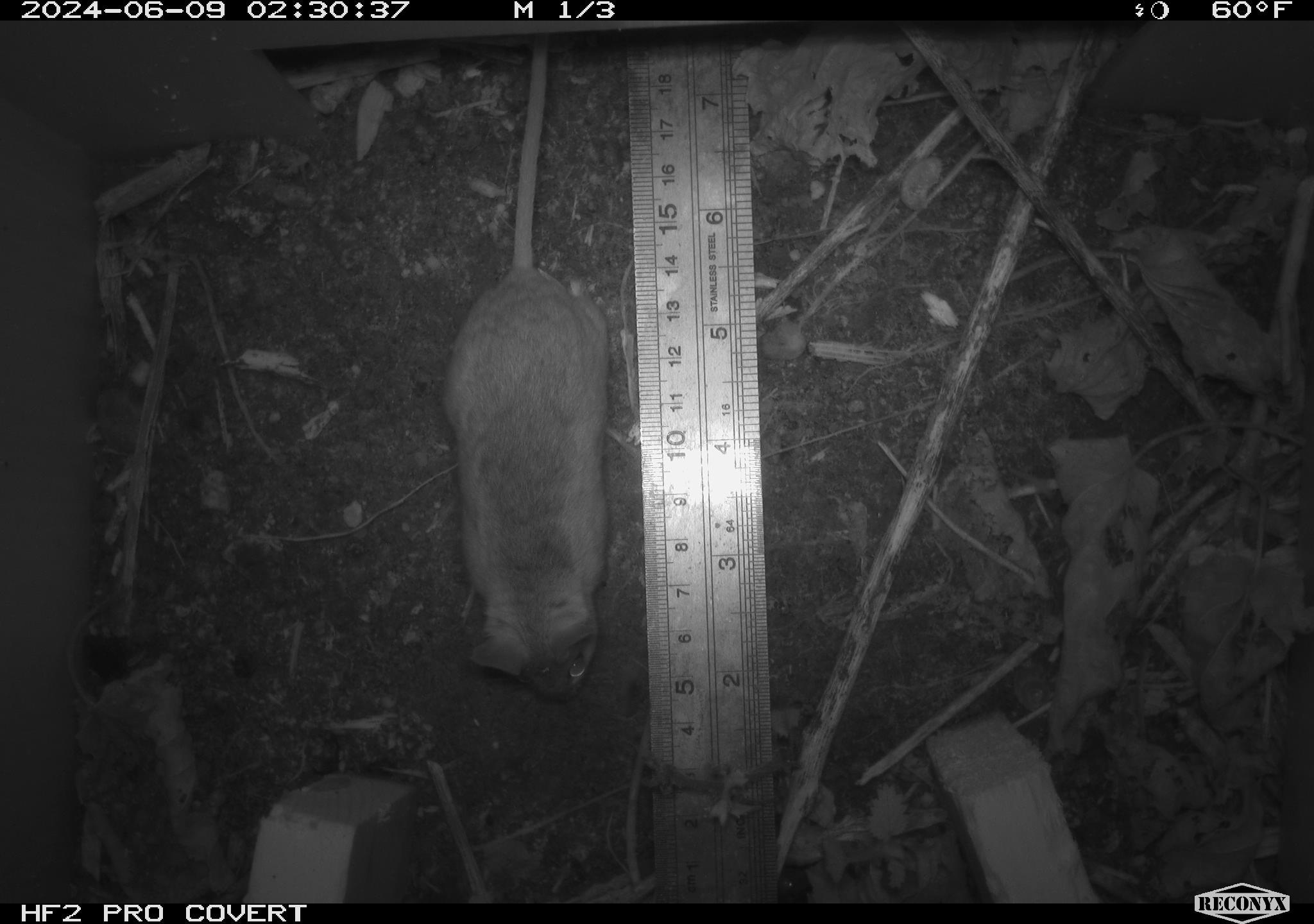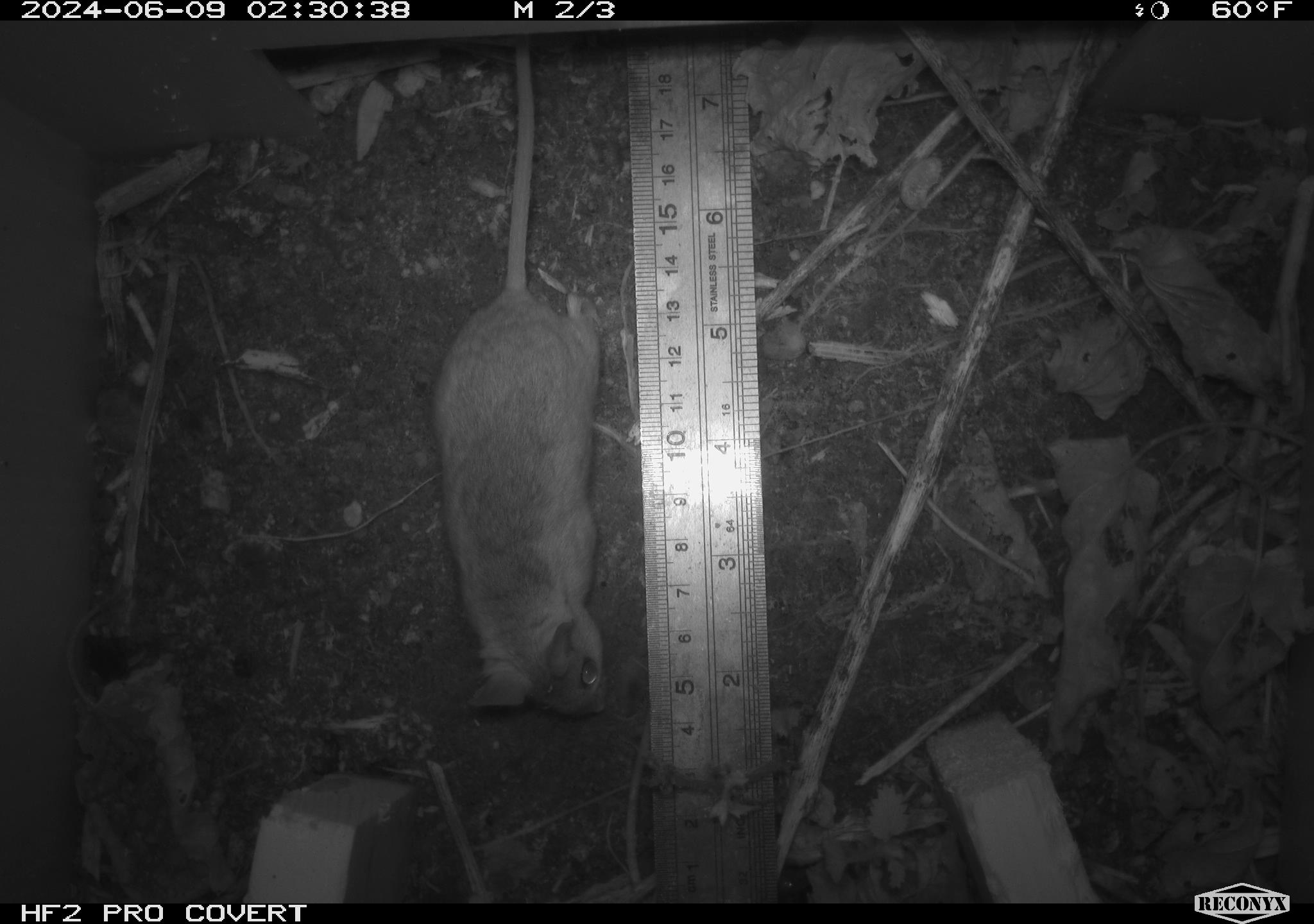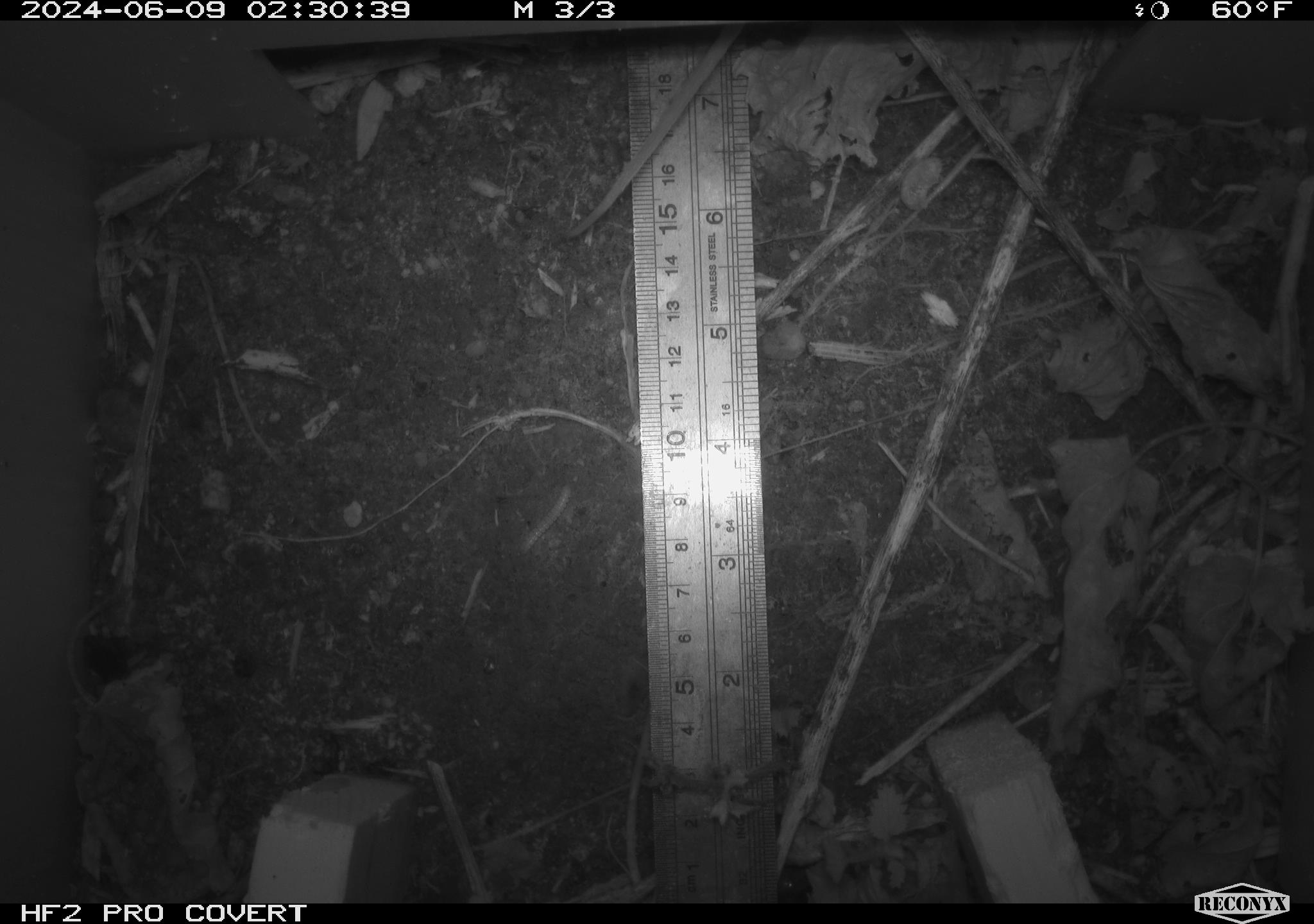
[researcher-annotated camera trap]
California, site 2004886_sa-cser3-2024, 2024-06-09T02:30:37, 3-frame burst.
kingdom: Animalia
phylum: Chordata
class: Mammalia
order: Rodentia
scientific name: Rodentia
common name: rodent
Rodent (Rodentia).